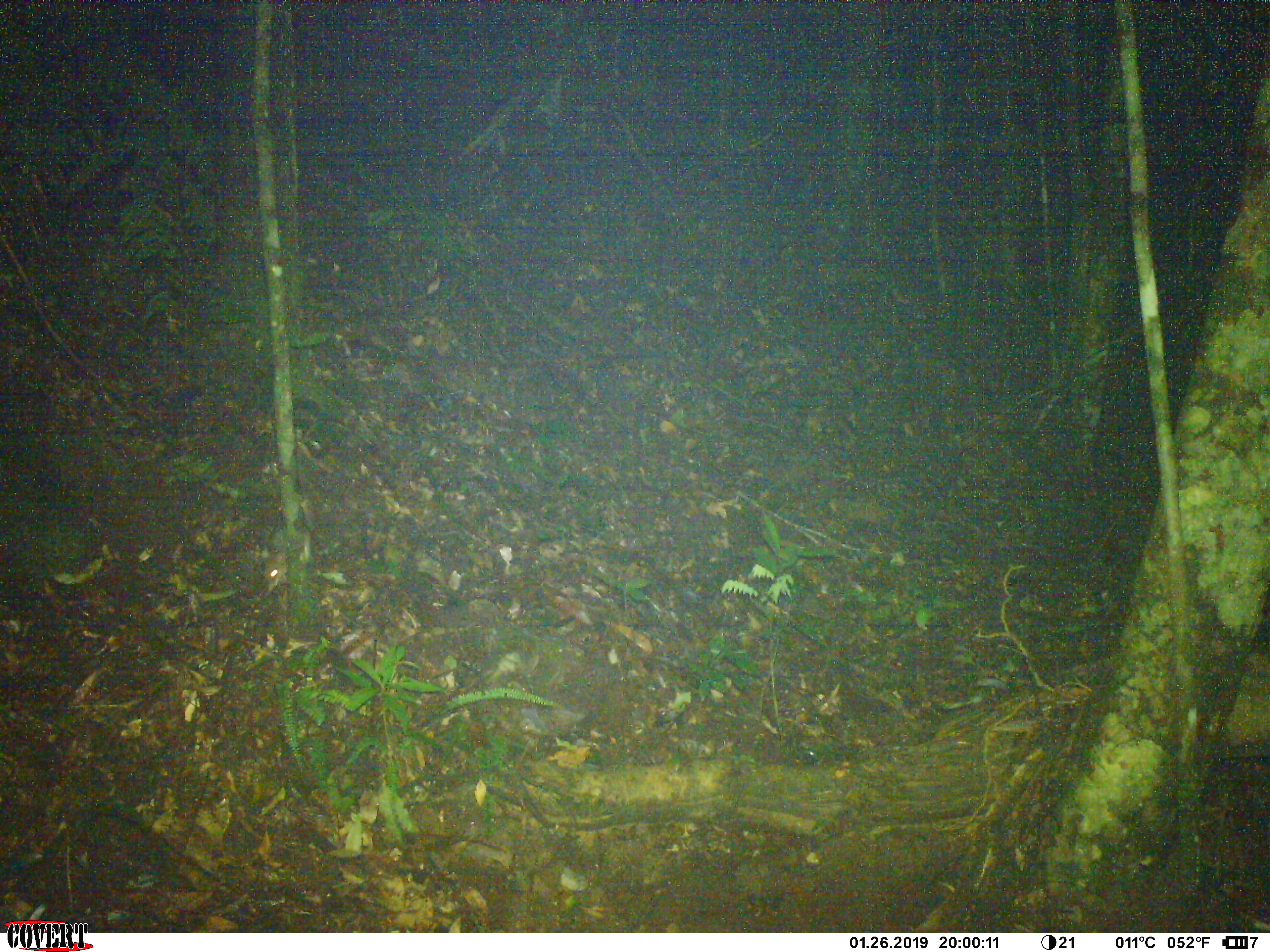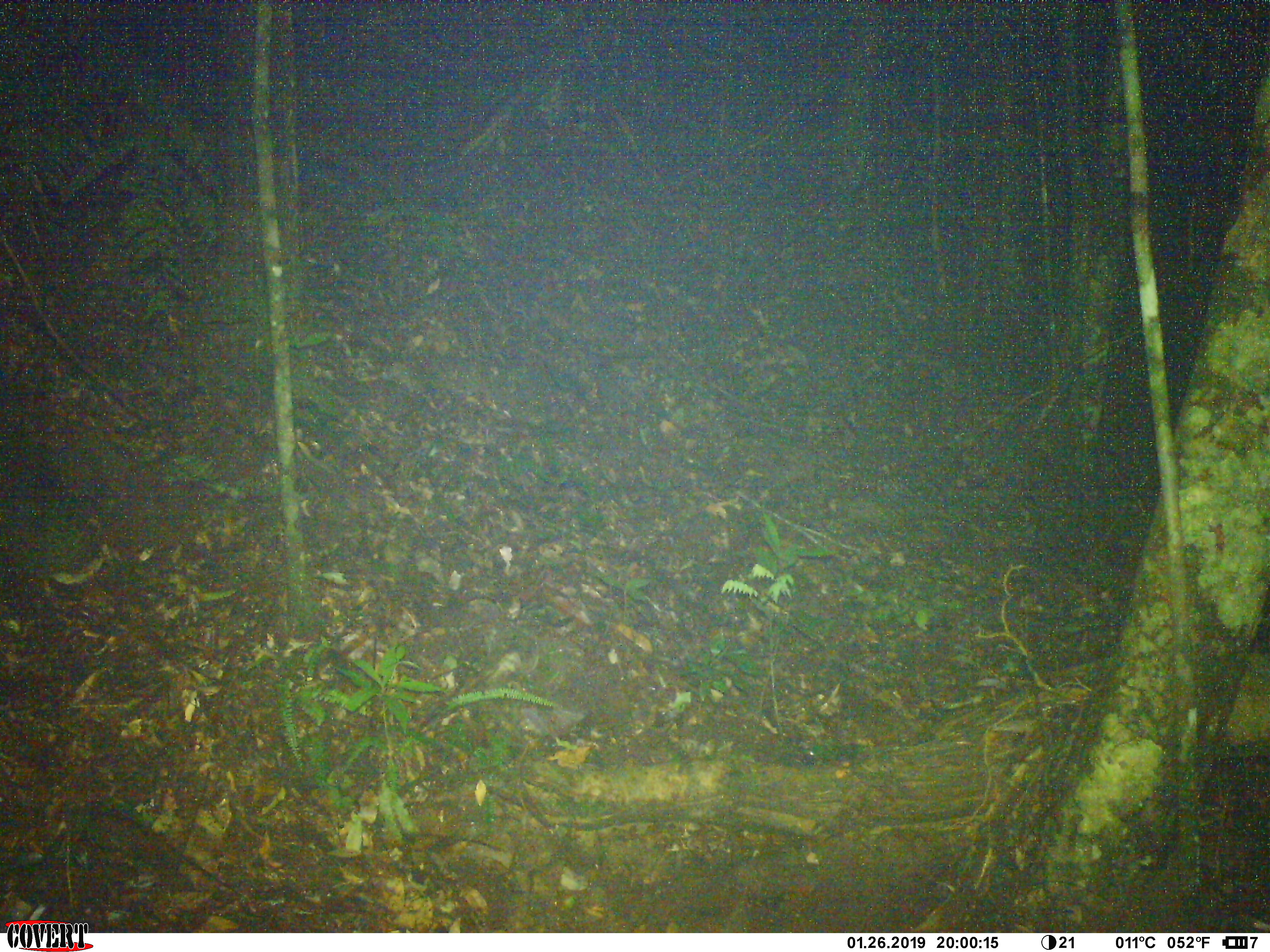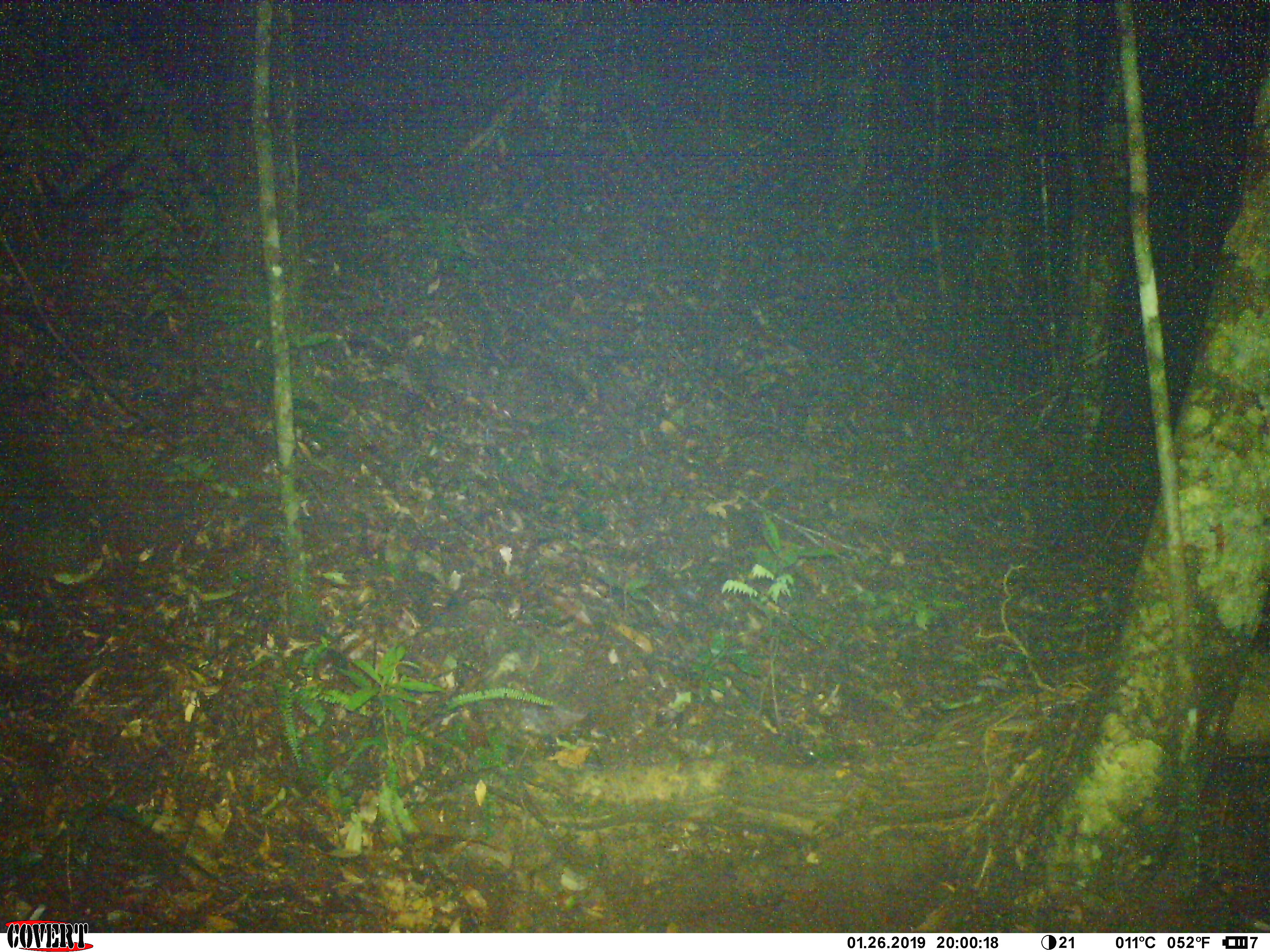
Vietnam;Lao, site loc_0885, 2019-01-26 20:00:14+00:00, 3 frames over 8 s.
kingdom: Animalia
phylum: Chordata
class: Mammalia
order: Rodentia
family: Muridae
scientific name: Muridae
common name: old-world mice and rats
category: unidentified murid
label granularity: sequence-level